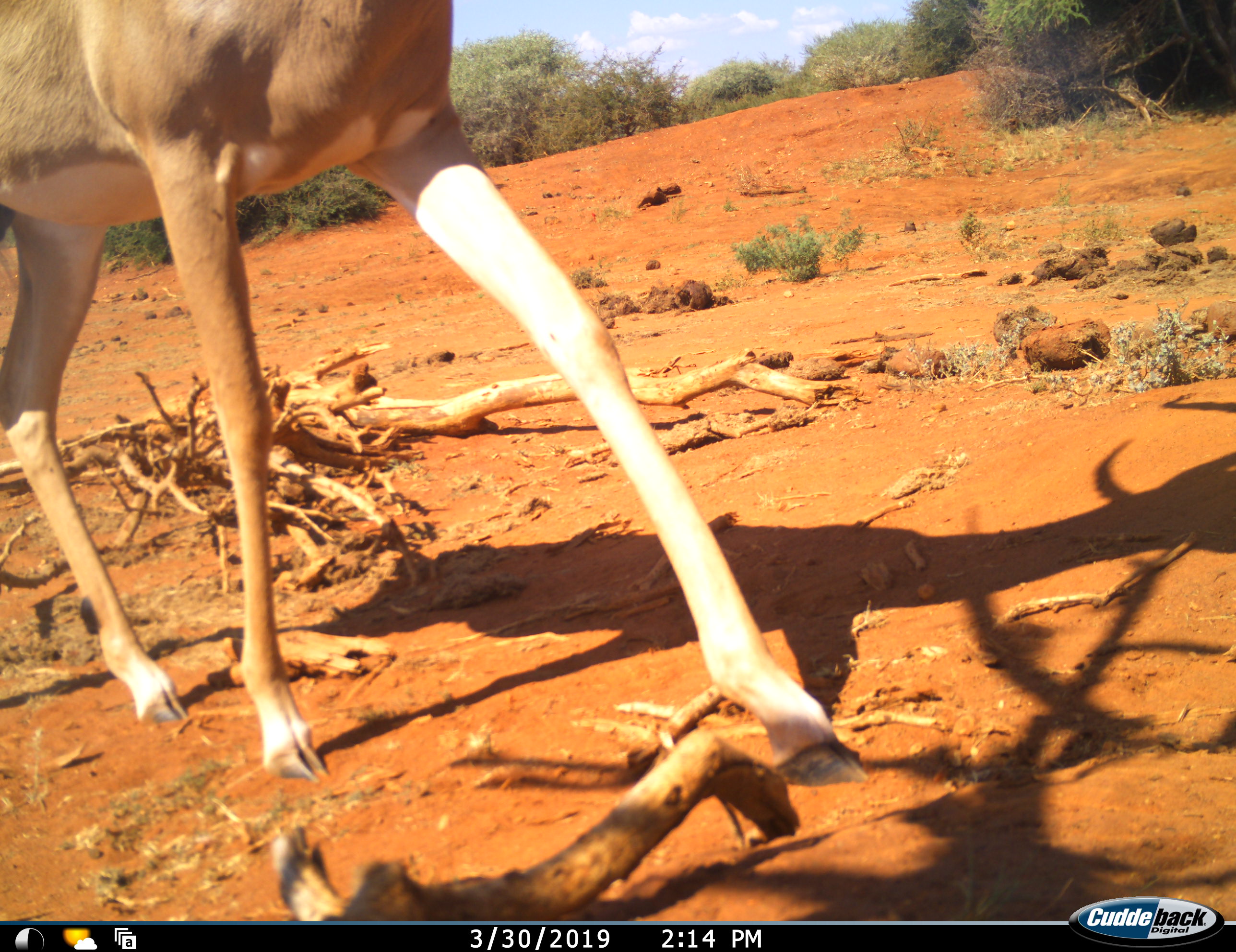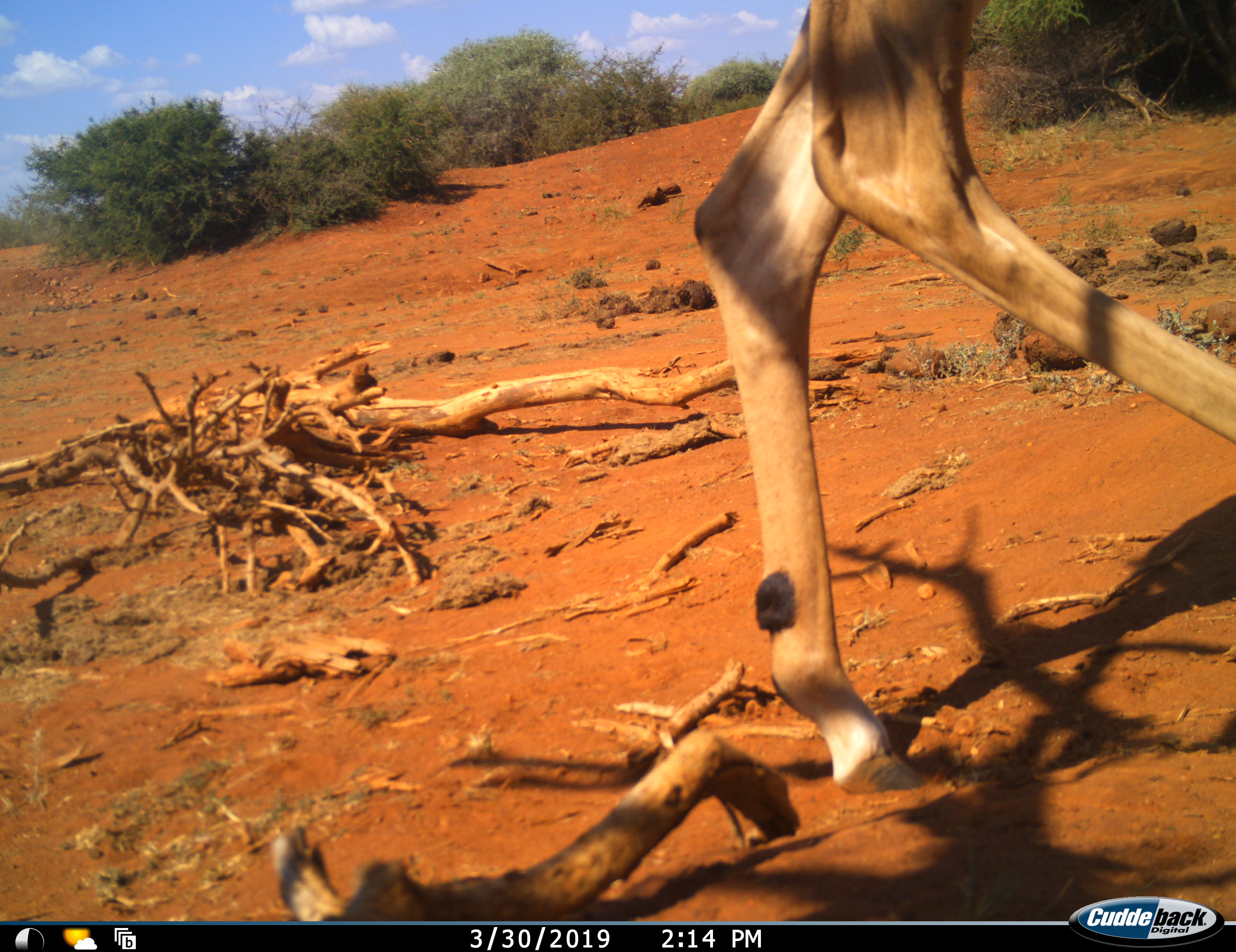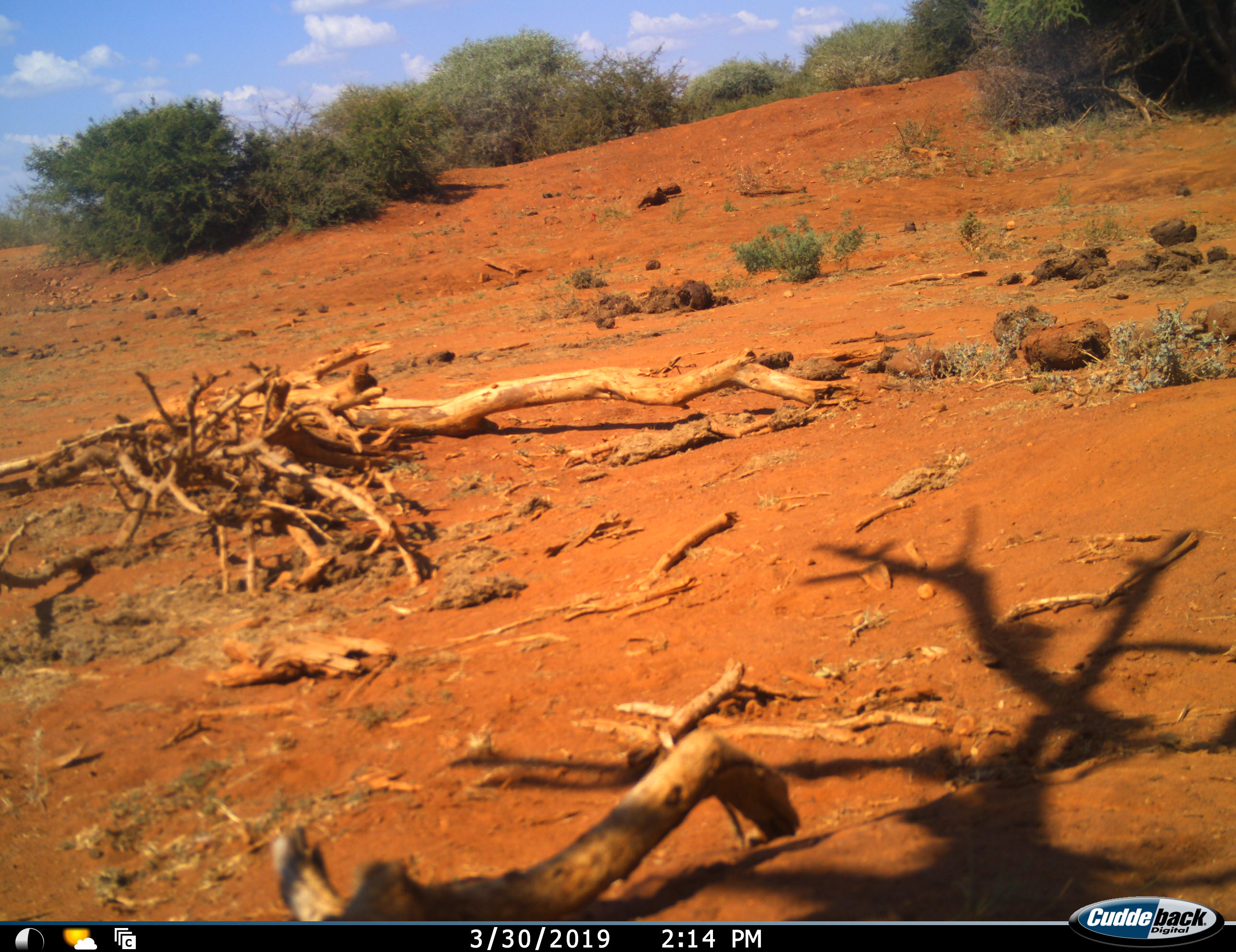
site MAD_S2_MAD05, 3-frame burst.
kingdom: Animalia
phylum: Chordata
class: Mammalia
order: Artiodactyla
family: Bovidae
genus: Aepyceros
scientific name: Aepyceros melampus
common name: impala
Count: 1.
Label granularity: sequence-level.